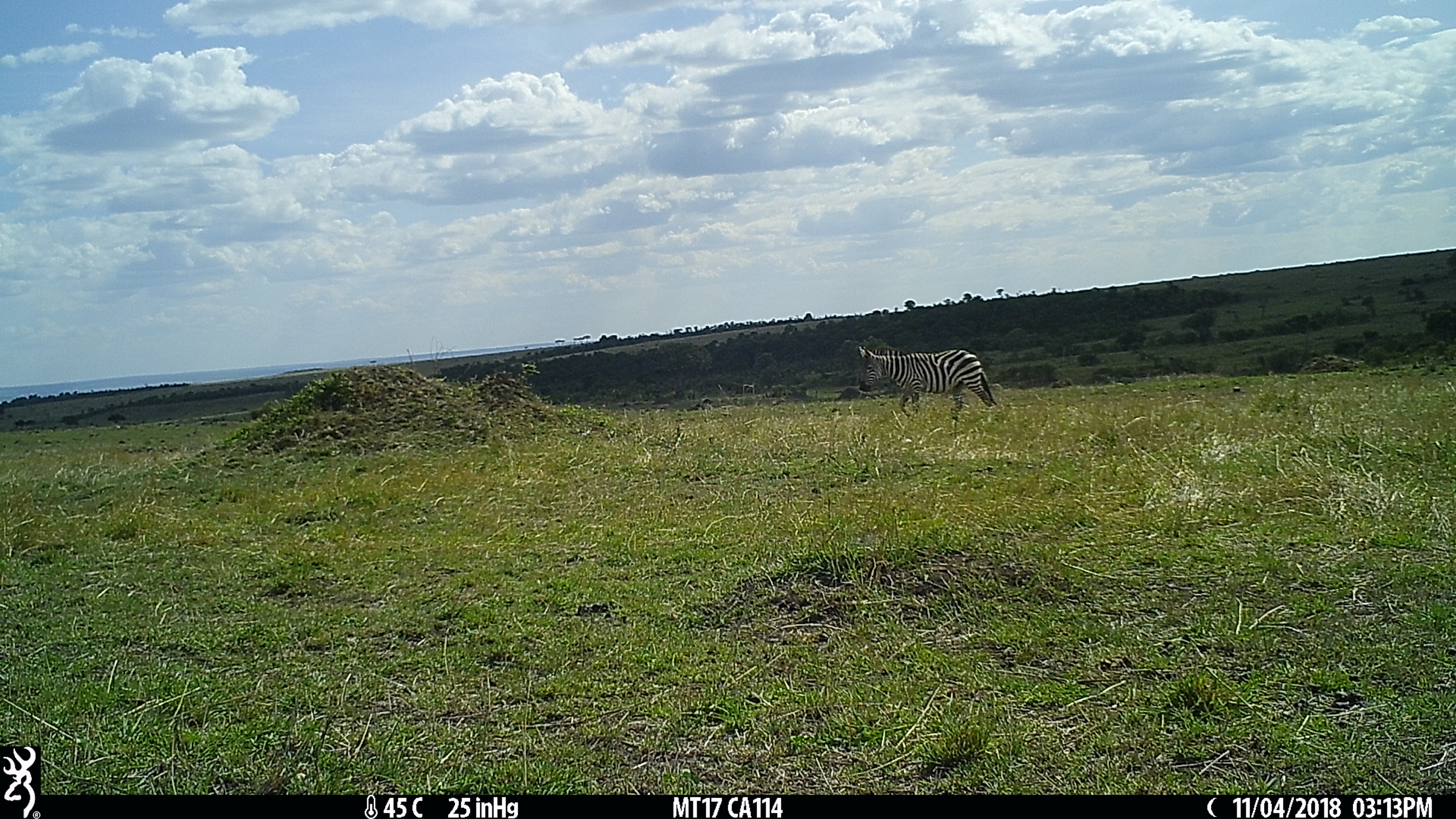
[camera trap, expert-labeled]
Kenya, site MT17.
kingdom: Animalia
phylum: Chordata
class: Mammalia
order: Perissodactyla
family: Equidae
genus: Equus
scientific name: Equus quagga burchellii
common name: burchell's zebra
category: zebra